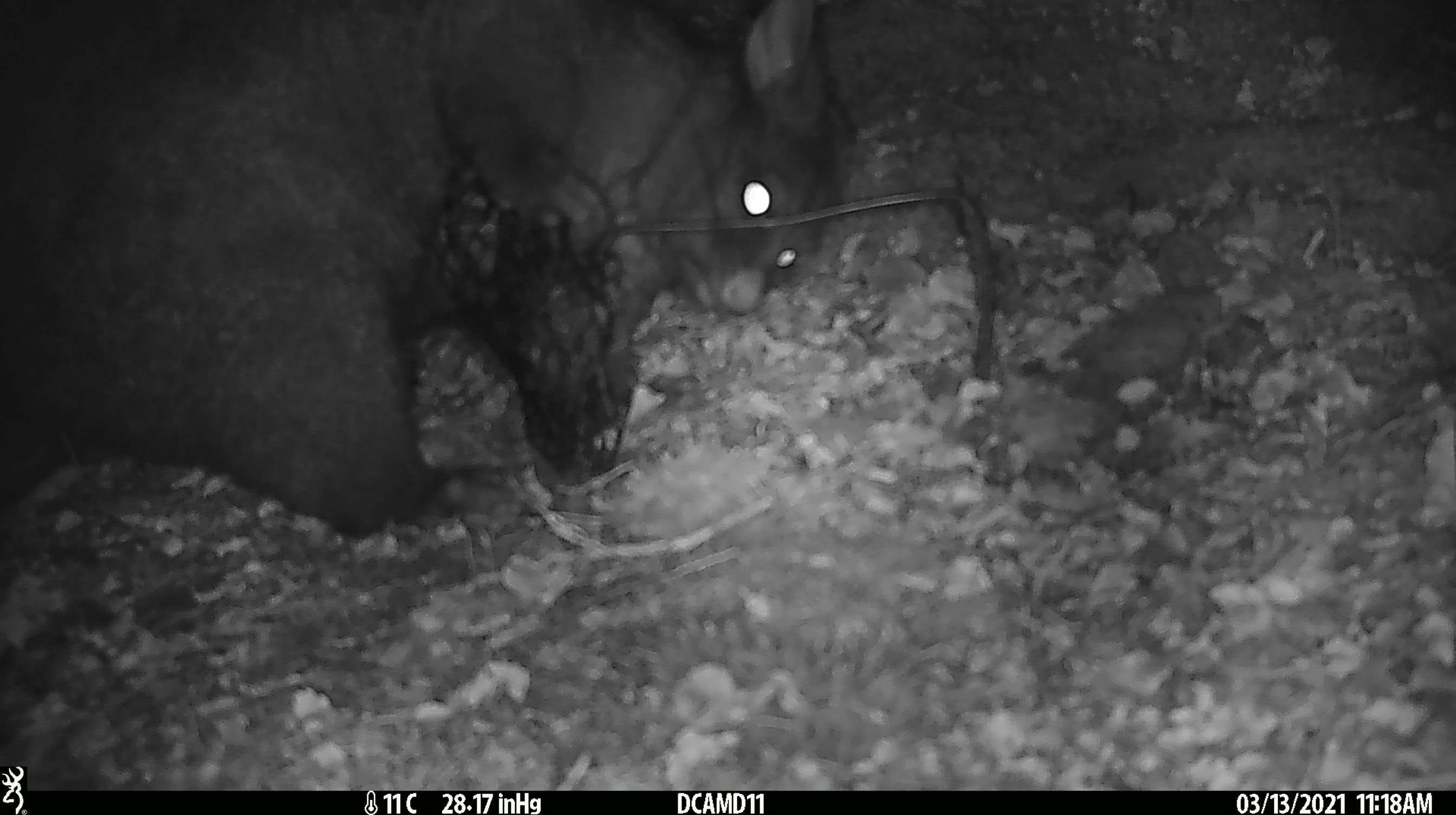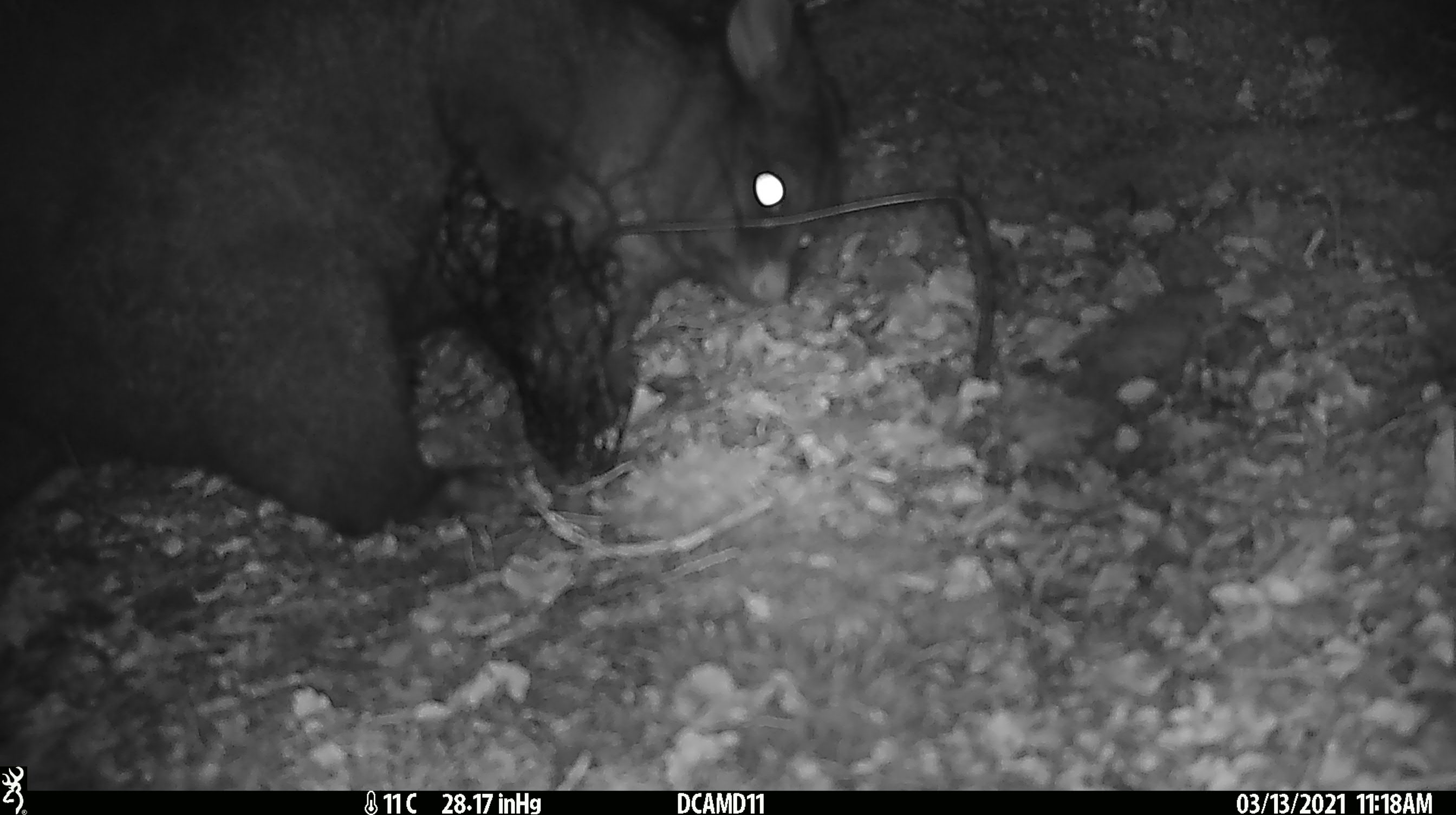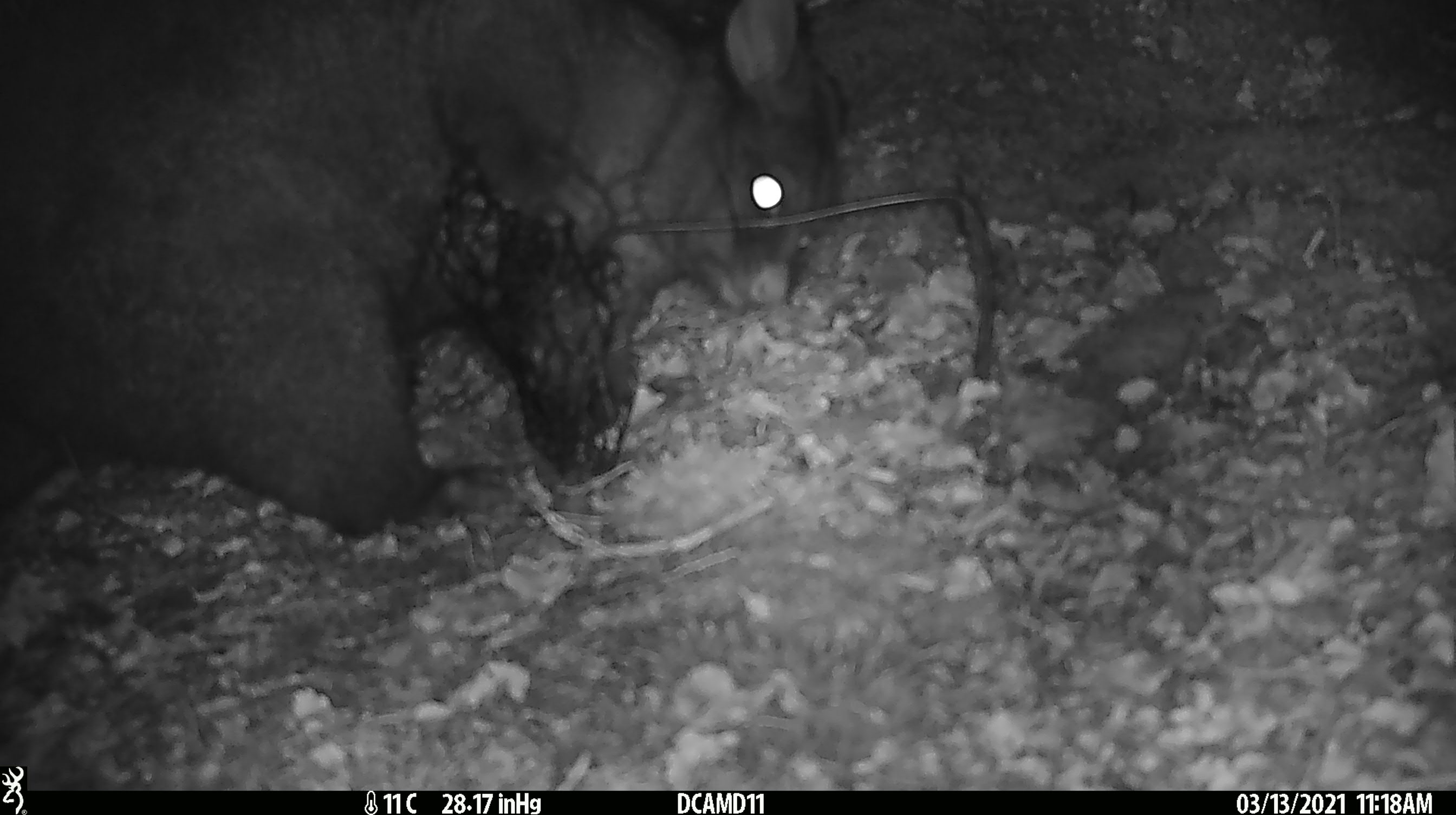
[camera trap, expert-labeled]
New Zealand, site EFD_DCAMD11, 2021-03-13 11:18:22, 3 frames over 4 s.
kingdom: Animalia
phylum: Chordata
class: Mammalia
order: Diprotodontia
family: Phalangeridae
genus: Trichosurus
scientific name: Trichosurus vulpecula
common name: common brushtail possum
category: possum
Possum (common brushtail possum) (Trichosurus vulpecula).